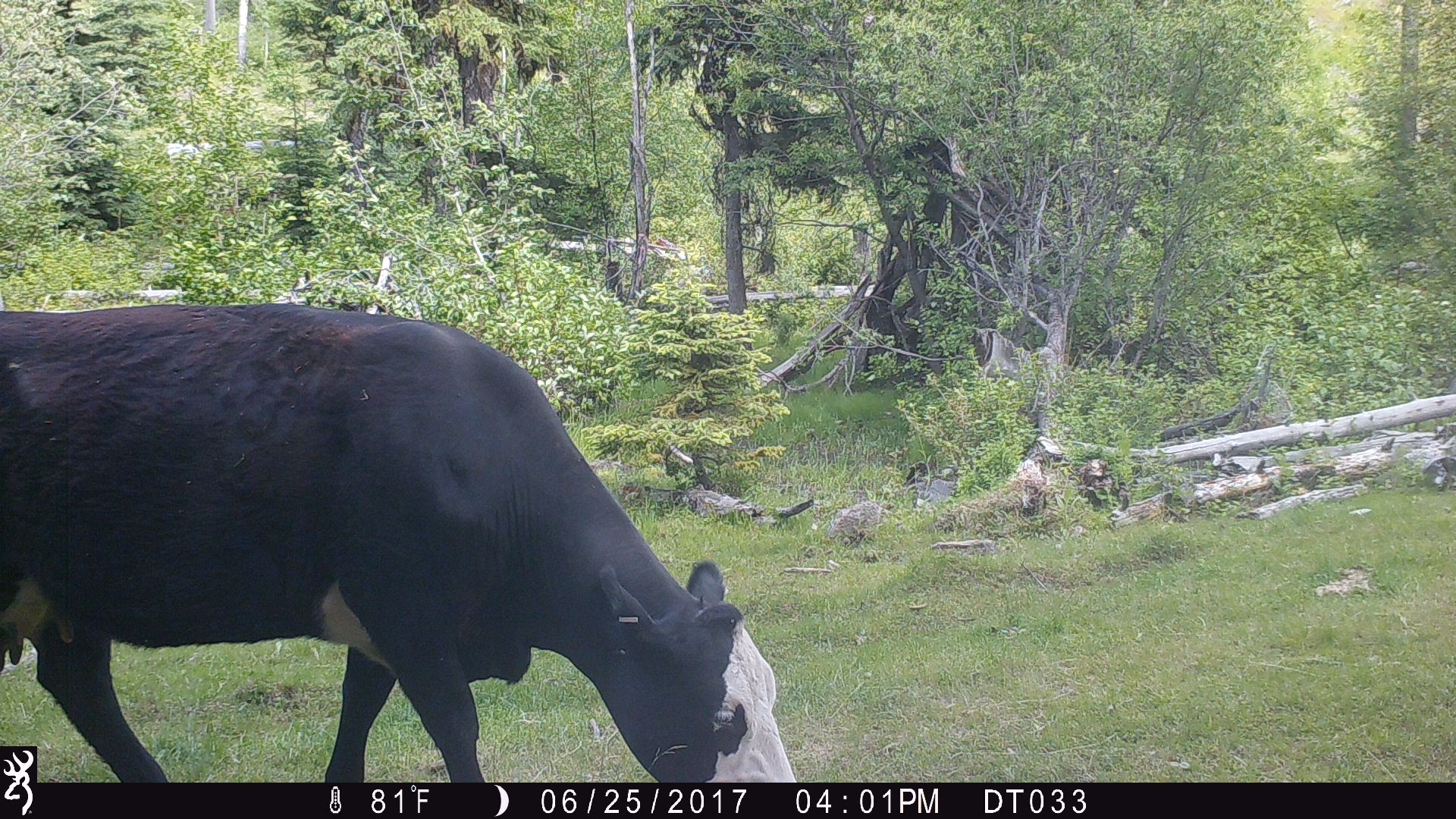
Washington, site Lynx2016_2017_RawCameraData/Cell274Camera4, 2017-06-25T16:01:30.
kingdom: Animalia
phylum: Chordata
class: Mammalia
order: Artiodactyla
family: Bovidae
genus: Bos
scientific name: Bos taurus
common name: domestic cattle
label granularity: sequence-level